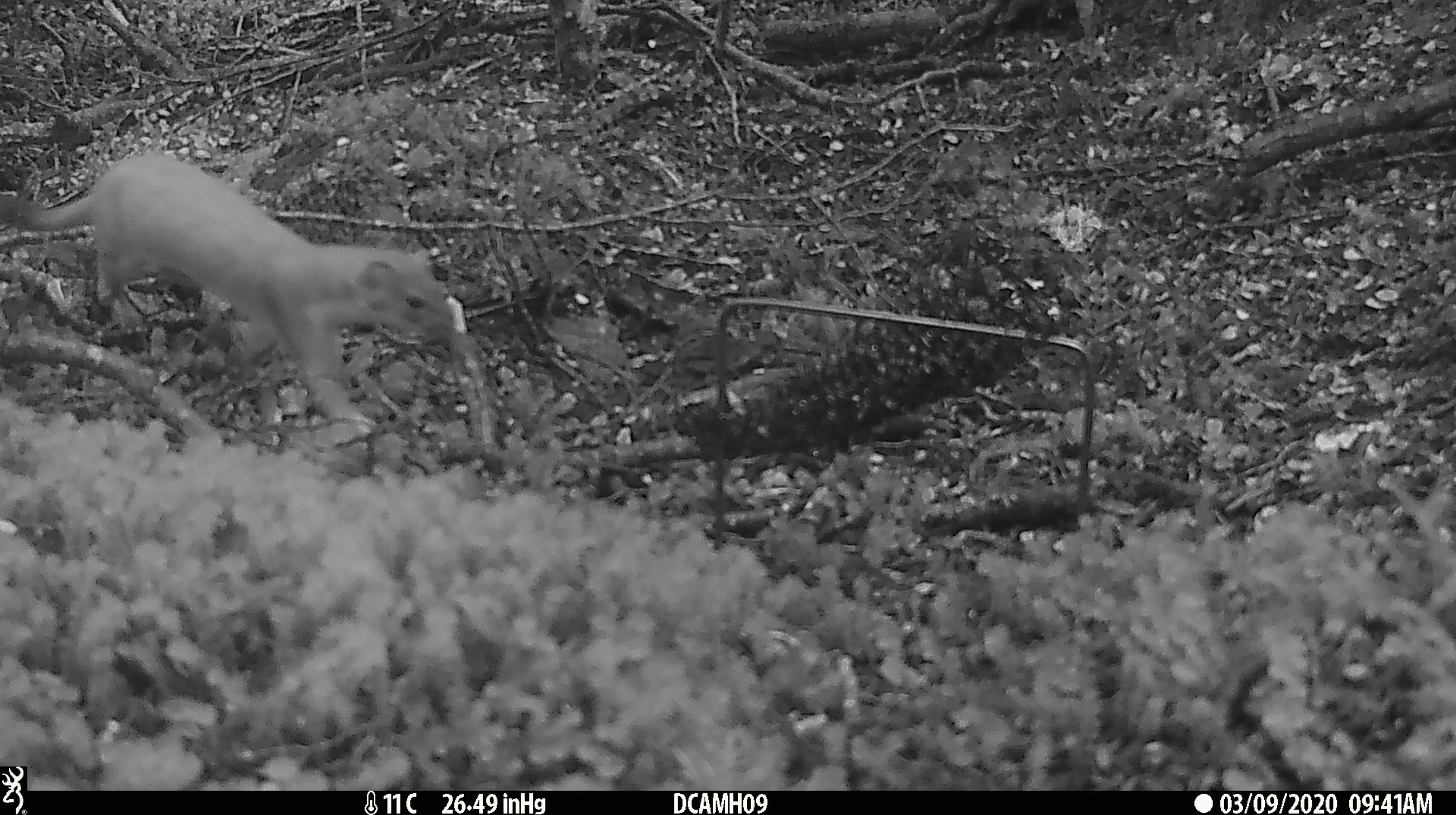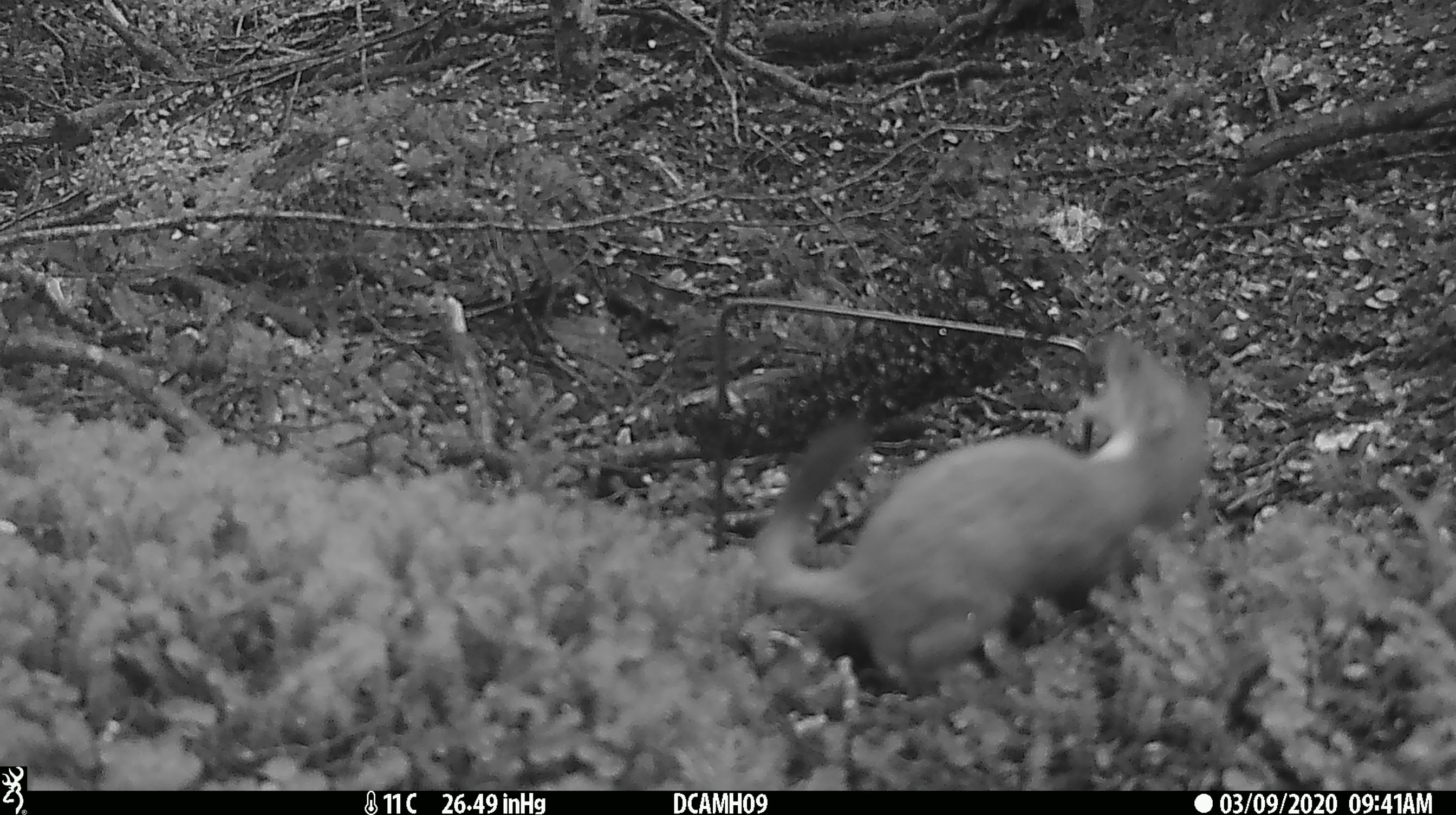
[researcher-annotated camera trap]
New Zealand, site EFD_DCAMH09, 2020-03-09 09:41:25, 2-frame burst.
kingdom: Animalia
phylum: Chordata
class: Mammalia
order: Carnivora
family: Mustelidae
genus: Mustela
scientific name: Mustela erminea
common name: stoat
Stoat (Mustela erminea).